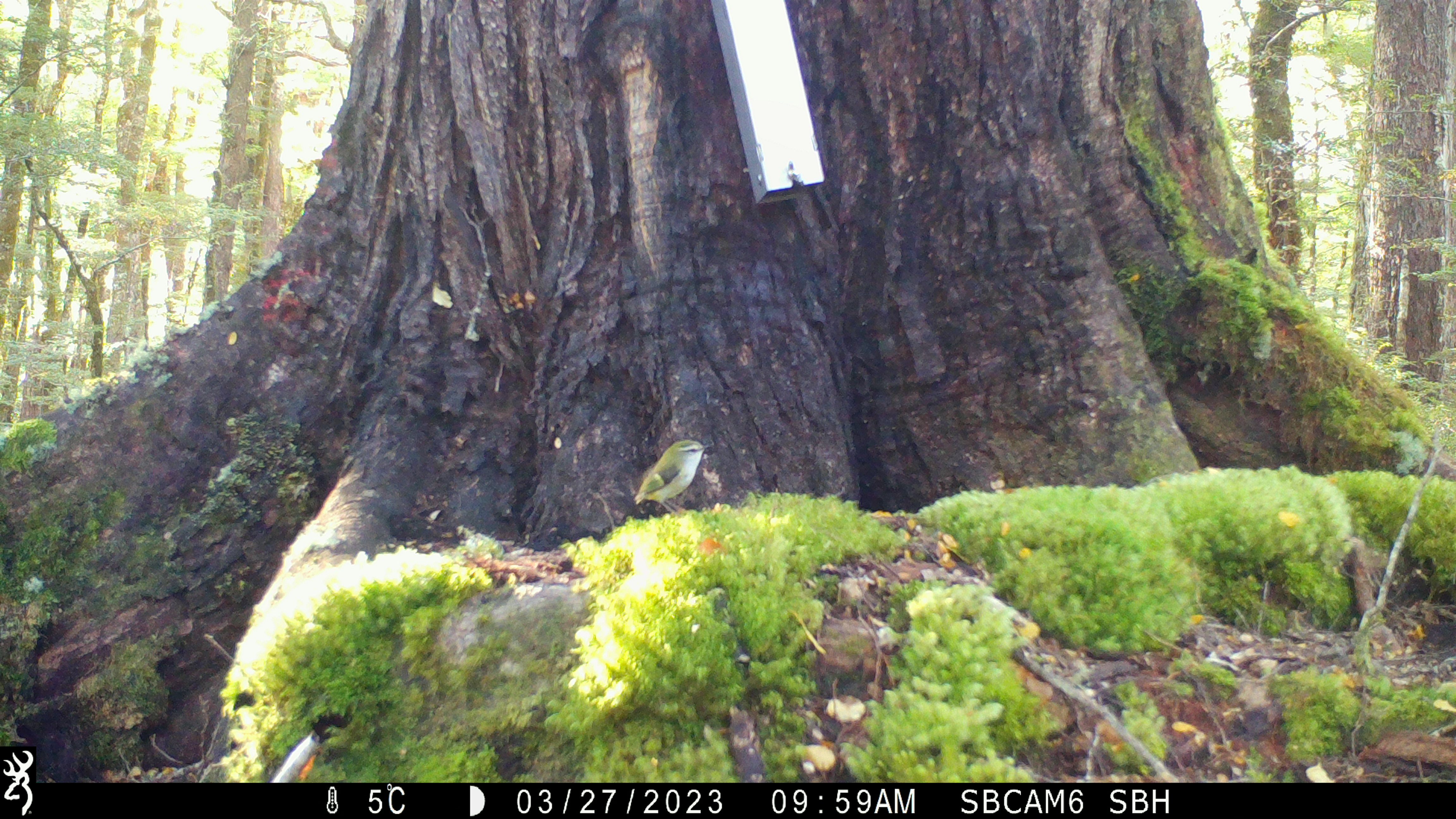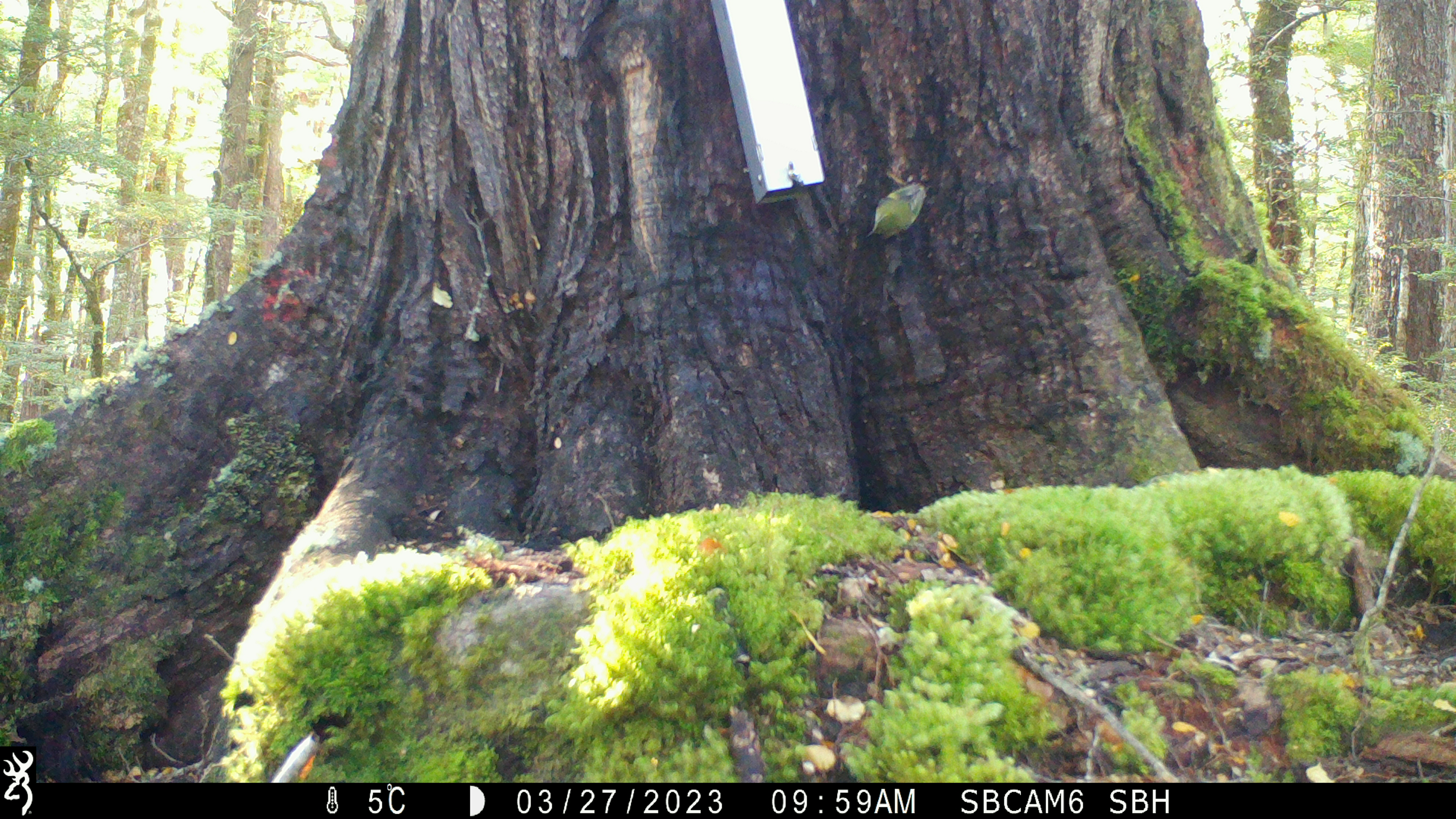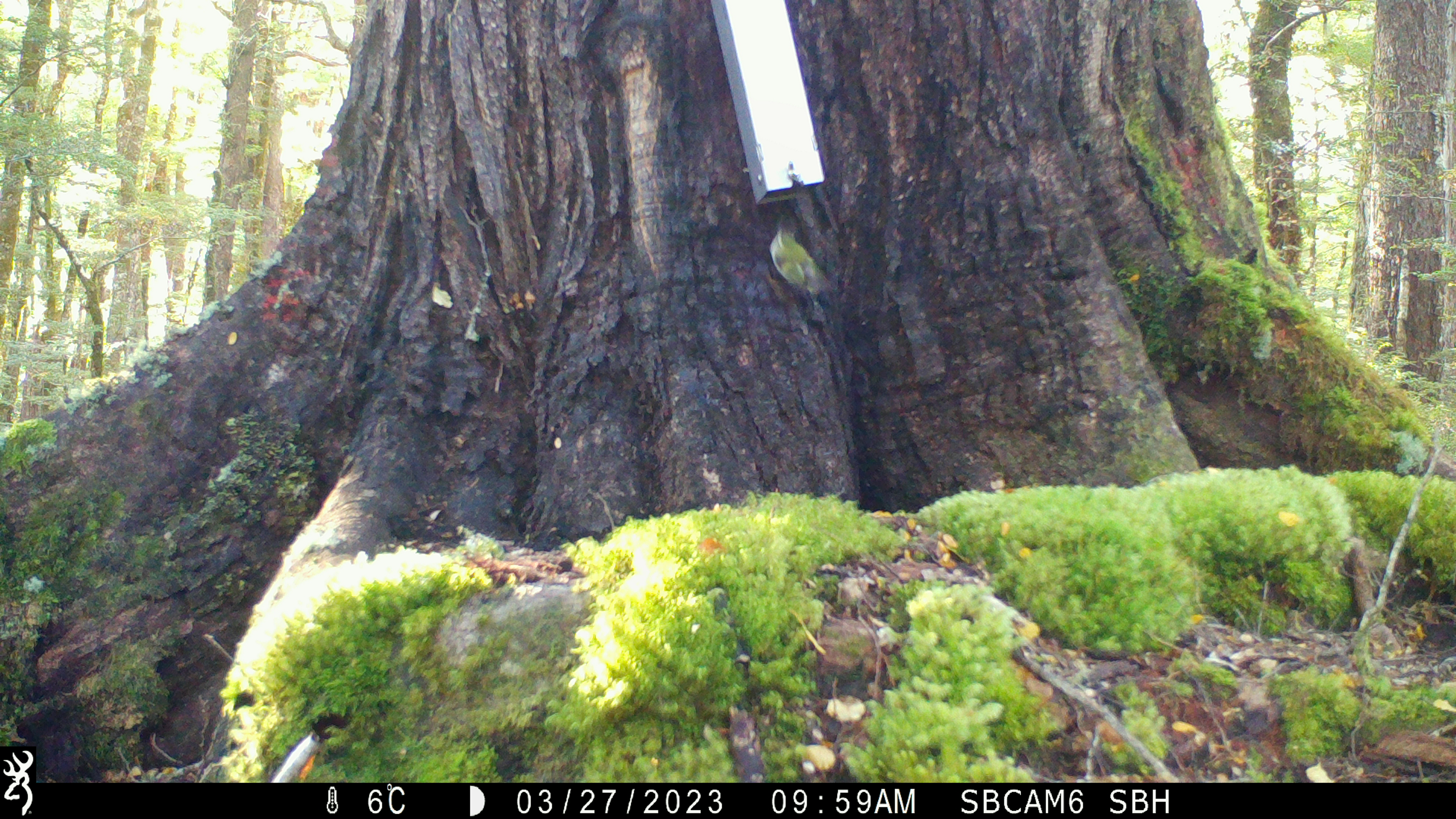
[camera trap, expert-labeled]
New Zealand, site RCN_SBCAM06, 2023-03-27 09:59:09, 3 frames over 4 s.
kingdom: Animalia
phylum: Chordata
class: Aves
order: Passeriformes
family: Acanthisittidae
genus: Acanthisitta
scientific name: Acanthisitta chloris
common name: rifleman